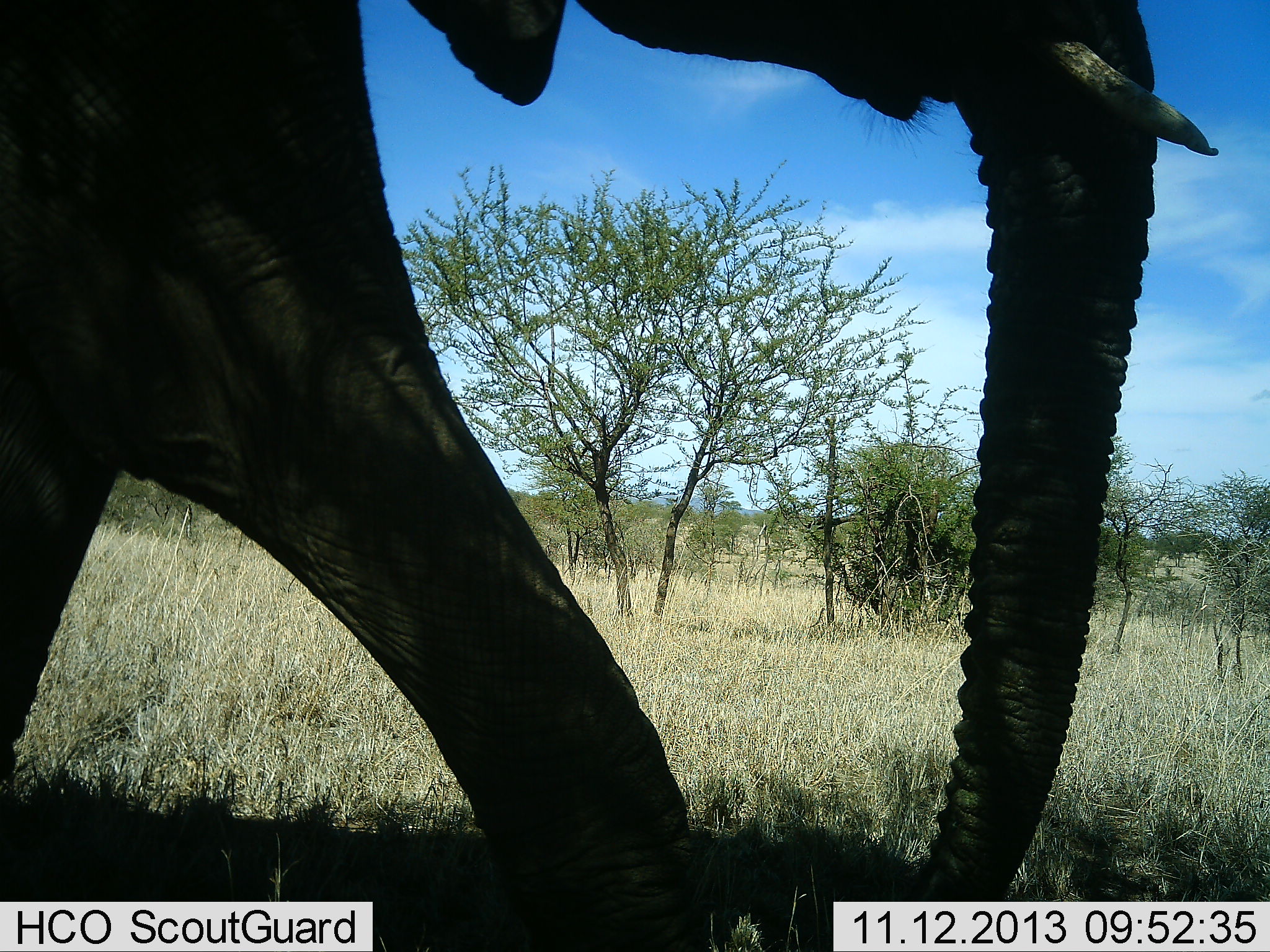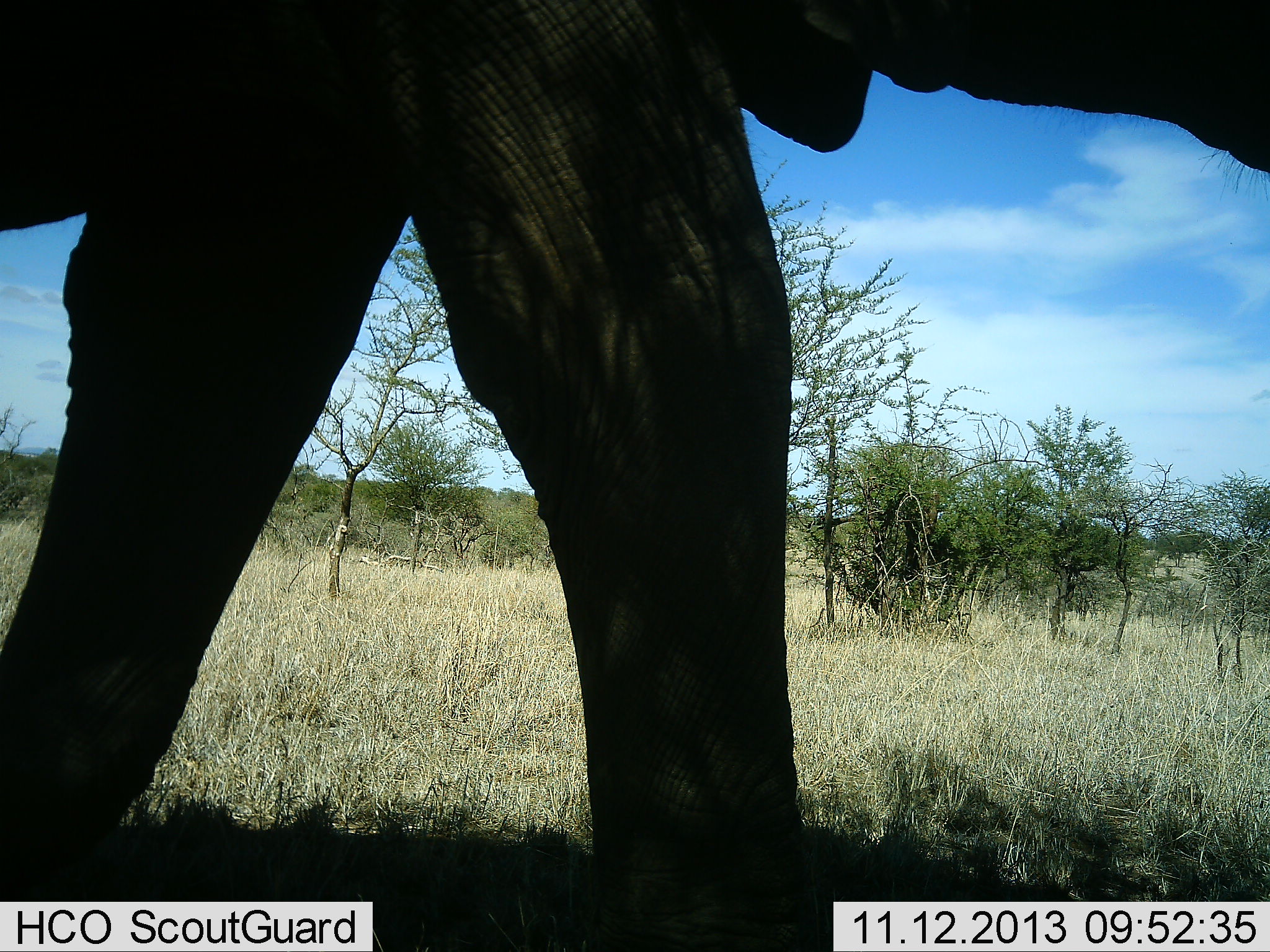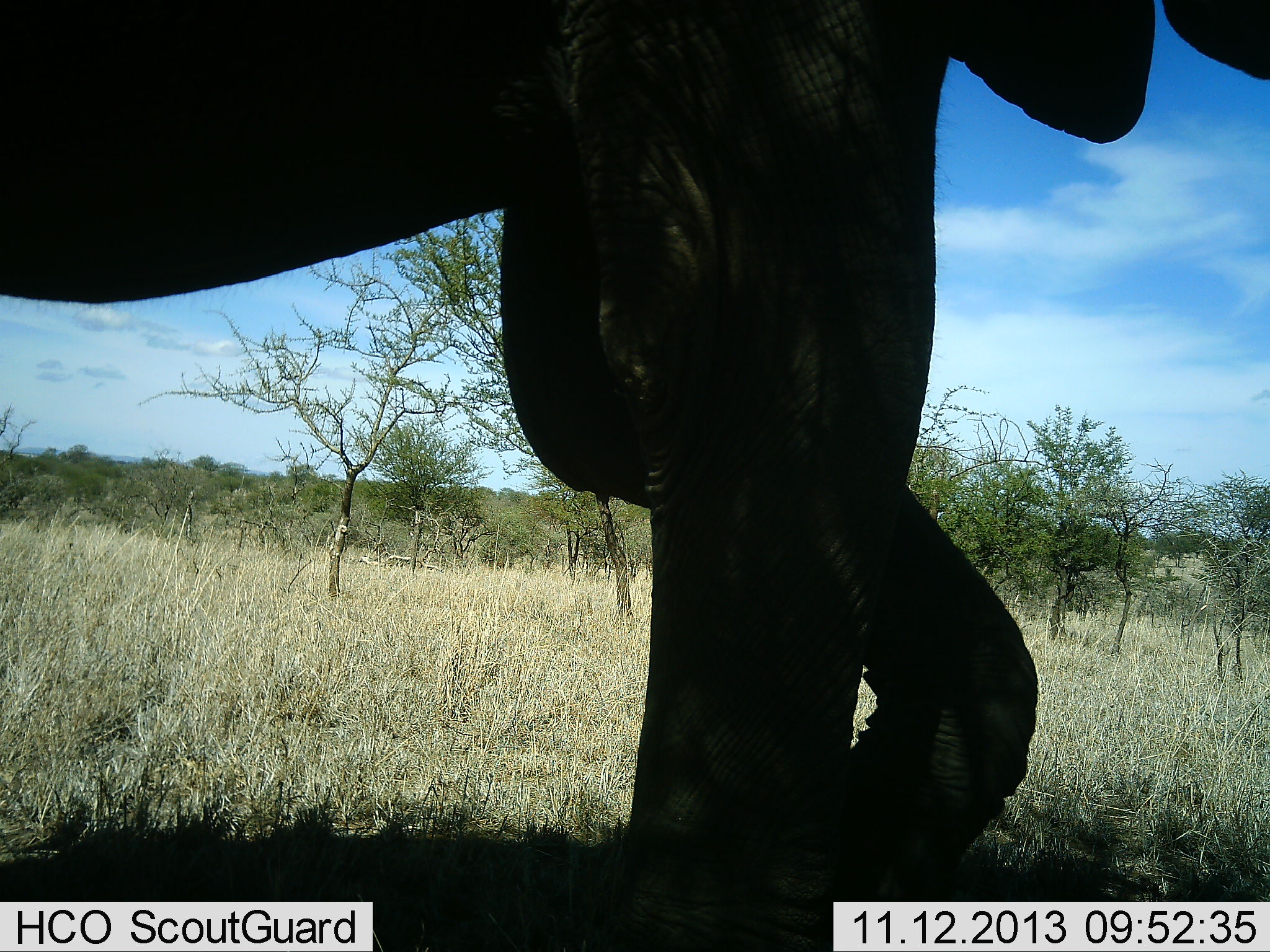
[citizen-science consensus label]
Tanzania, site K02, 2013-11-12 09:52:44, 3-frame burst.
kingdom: Animalia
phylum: Chordata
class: Mammalia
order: Proboscidea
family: Elephantidae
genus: Loxodonta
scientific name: Loxodonta africana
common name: african bush elephant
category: elephant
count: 1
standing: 9%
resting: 2%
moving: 91%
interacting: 0%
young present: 0%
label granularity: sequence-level